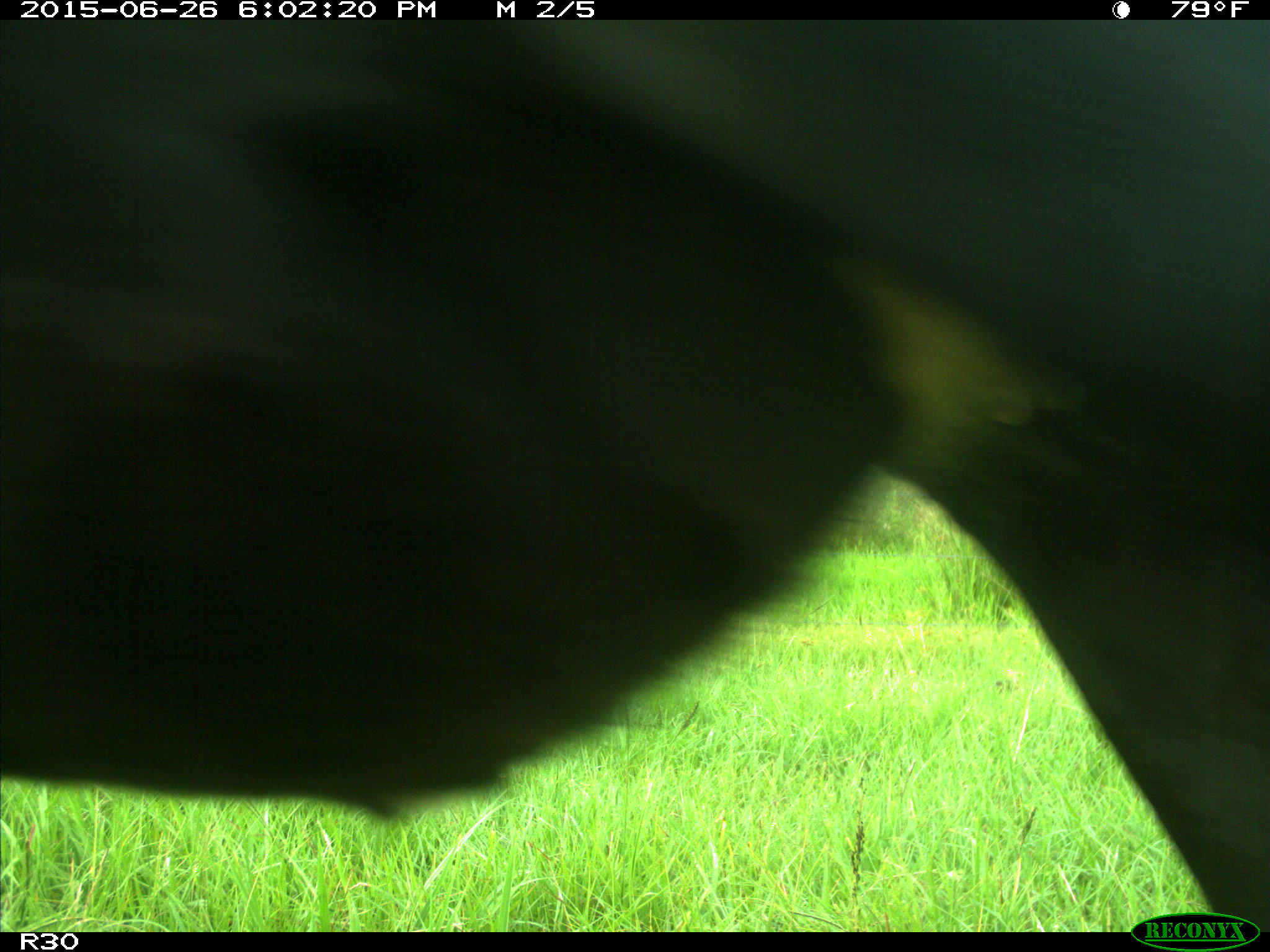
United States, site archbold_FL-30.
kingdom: Animalia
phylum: Chordata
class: Mammalia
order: Artiodactyla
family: Bovidae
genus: Bos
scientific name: Bos taurus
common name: domestic cow